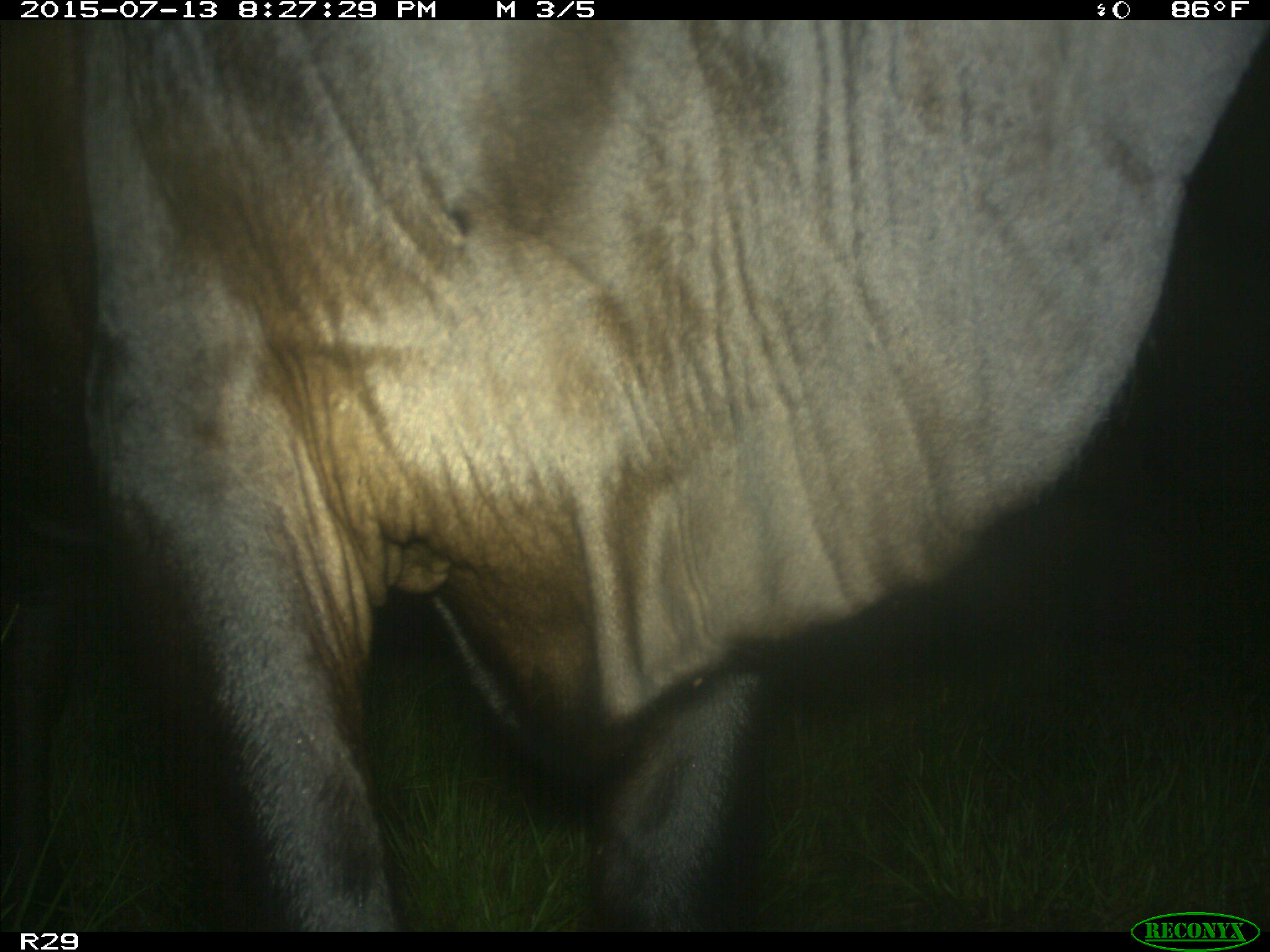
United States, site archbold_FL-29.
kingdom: Animalia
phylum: Chordata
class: Mammalia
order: Artiodactyla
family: Bovidae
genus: Bos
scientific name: Bos taurus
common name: domestic cow